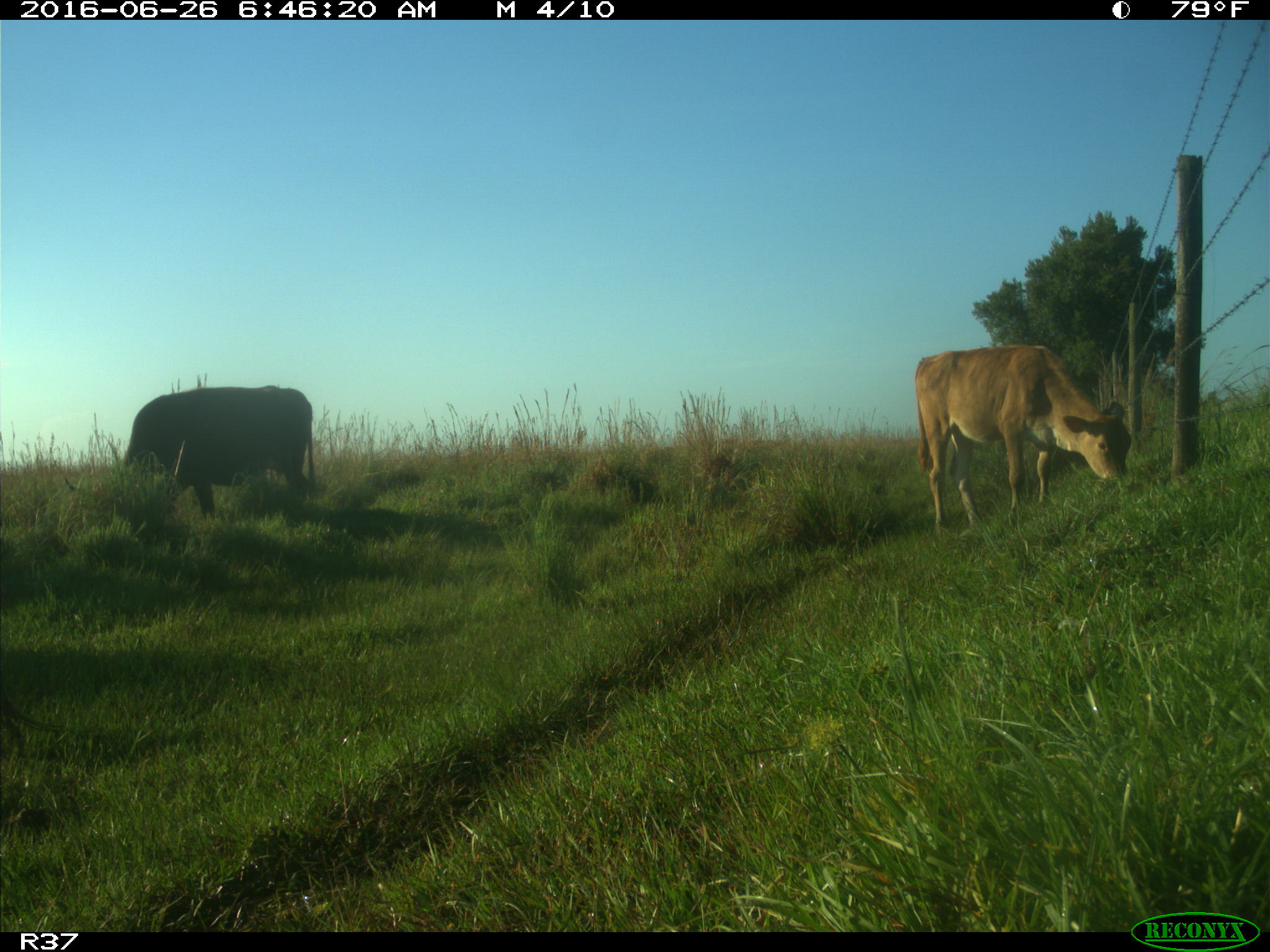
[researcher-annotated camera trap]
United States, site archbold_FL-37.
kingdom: Animalia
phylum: Chordata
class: Mammalia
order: Artiodactyla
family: Bovidae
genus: Bos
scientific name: Bos taurus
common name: domestic cow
Bos taurus (domestic cow).